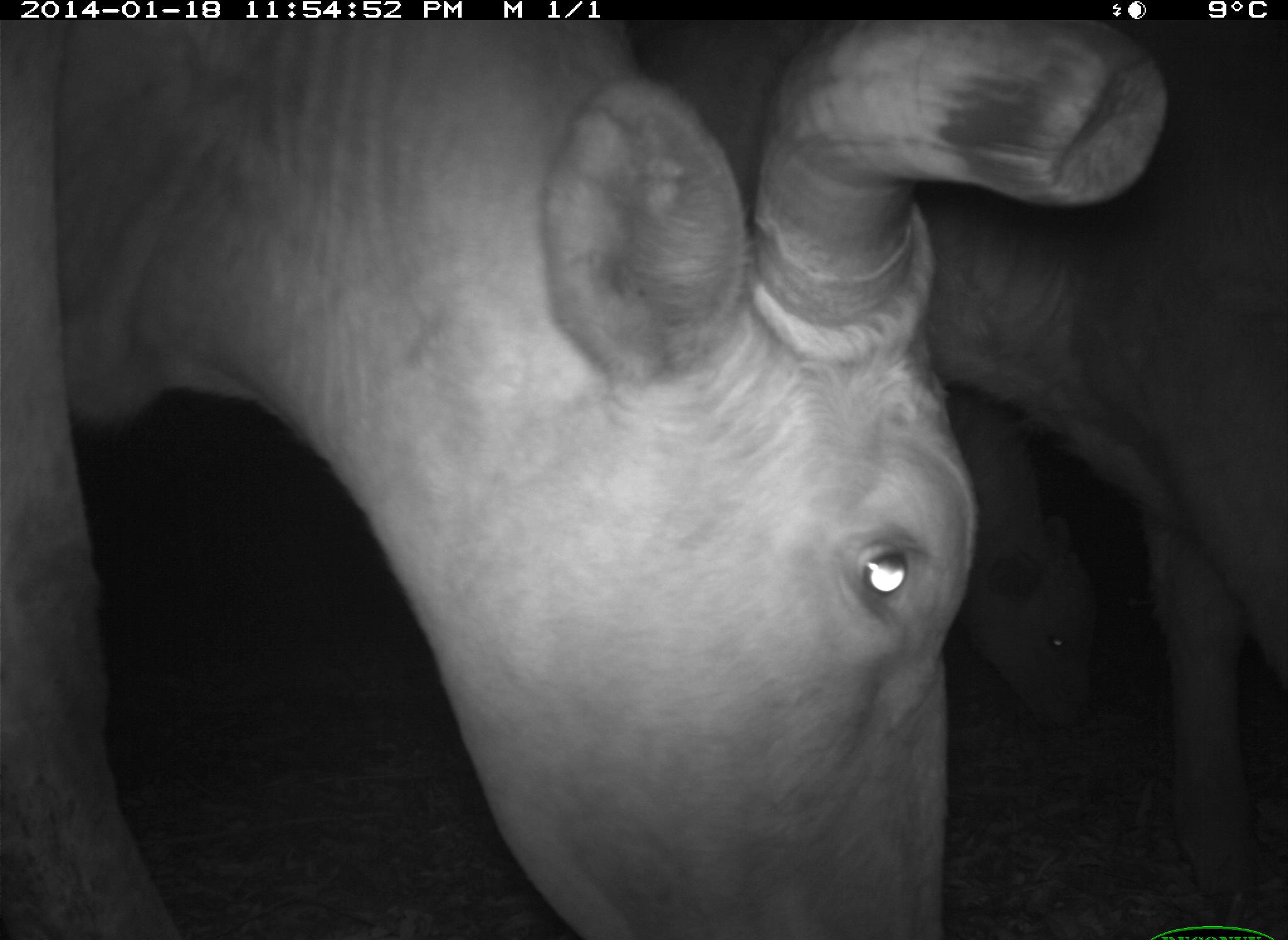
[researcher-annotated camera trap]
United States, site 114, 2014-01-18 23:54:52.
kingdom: Animalia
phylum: Chordata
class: Mammalia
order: Artiodactyla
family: Bovidae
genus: Bos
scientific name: Bos taurus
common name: cow